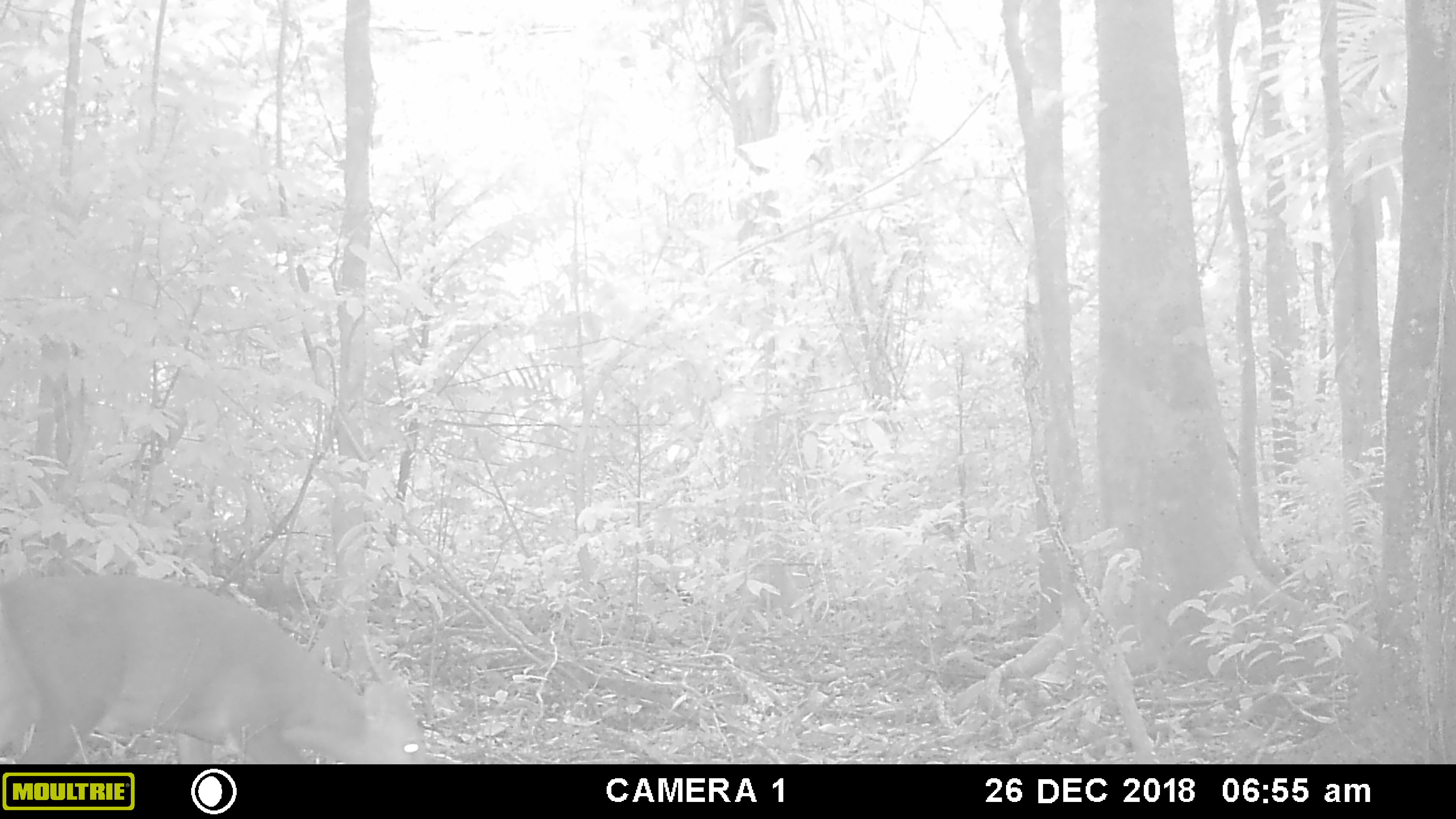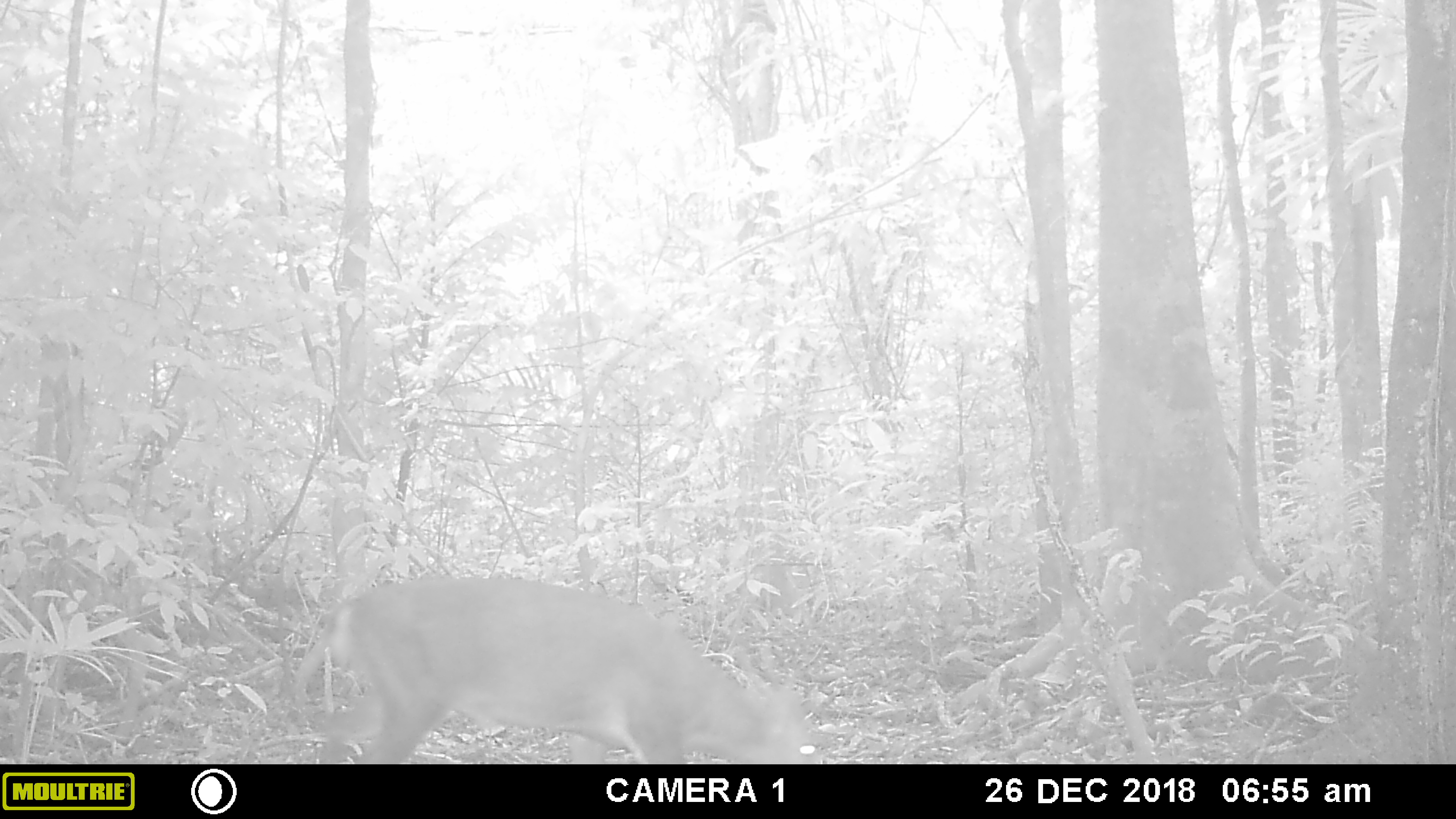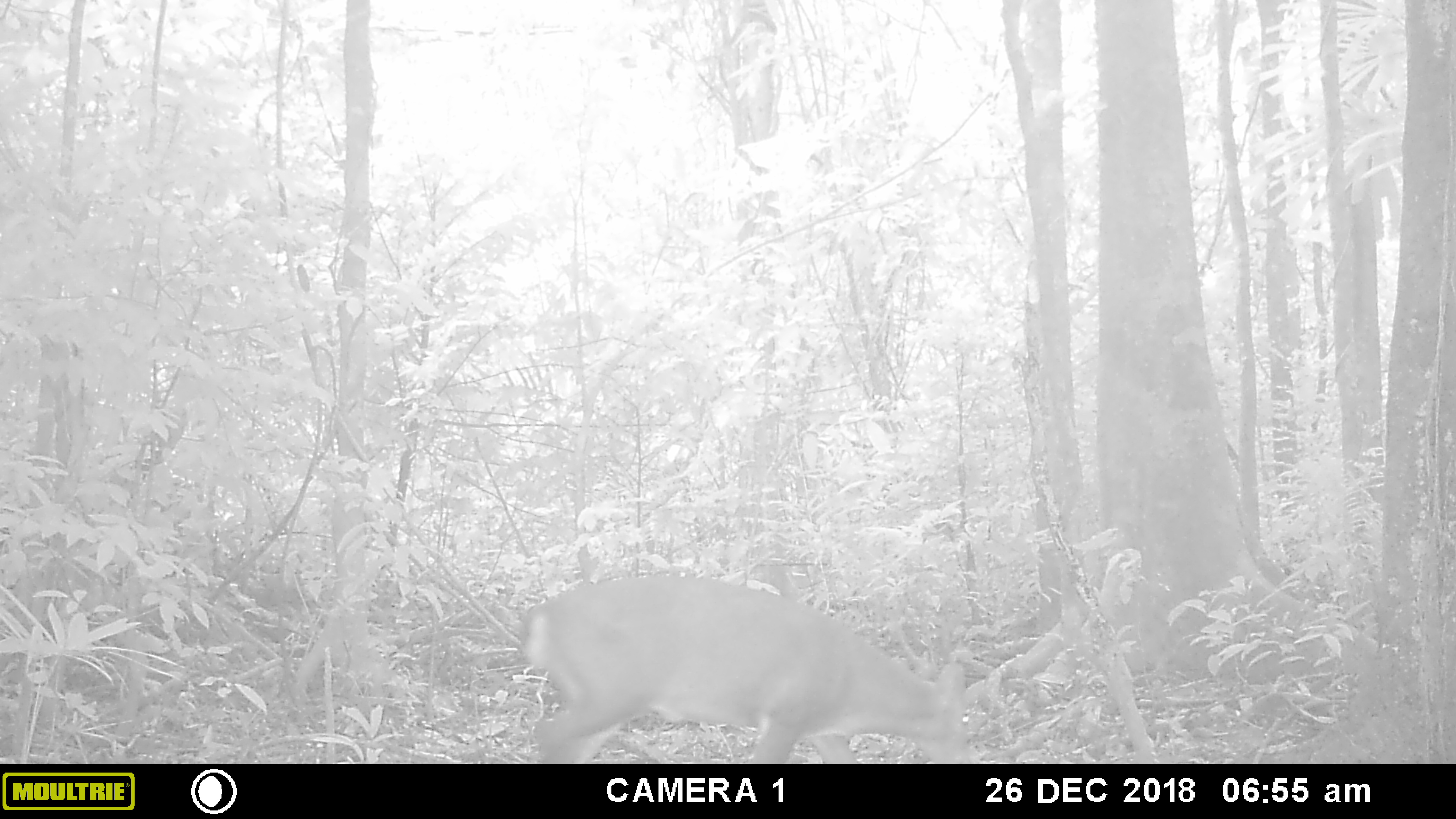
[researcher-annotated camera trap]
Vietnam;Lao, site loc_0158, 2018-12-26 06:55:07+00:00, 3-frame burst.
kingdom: Animalia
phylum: Chordata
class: Mammalia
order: Artiodactyla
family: Cervidae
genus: Muntiacus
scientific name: Muntiacus vuquangensis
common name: large-antlered muntjac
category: large antlered muntjac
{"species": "large antlered muntjac (large-antlered muntjac) (Muntiacus vuquangensis)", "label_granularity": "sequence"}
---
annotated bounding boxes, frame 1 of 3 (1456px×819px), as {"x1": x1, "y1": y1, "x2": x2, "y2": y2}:
large antlered muntjac: {"x1": 0, "y1": 574, "x2": 424, "y2": 763}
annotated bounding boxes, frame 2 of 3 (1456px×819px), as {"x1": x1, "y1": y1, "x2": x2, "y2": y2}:
large antlered muntjac: {"x1": 297, "y1": 575, "x2": 820, "y2": 765}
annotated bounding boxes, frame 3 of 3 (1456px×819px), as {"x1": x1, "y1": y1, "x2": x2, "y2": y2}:
large antlered muntjac: {"x1": 518, "y1": 575, "x2": 971, "y2": 764}